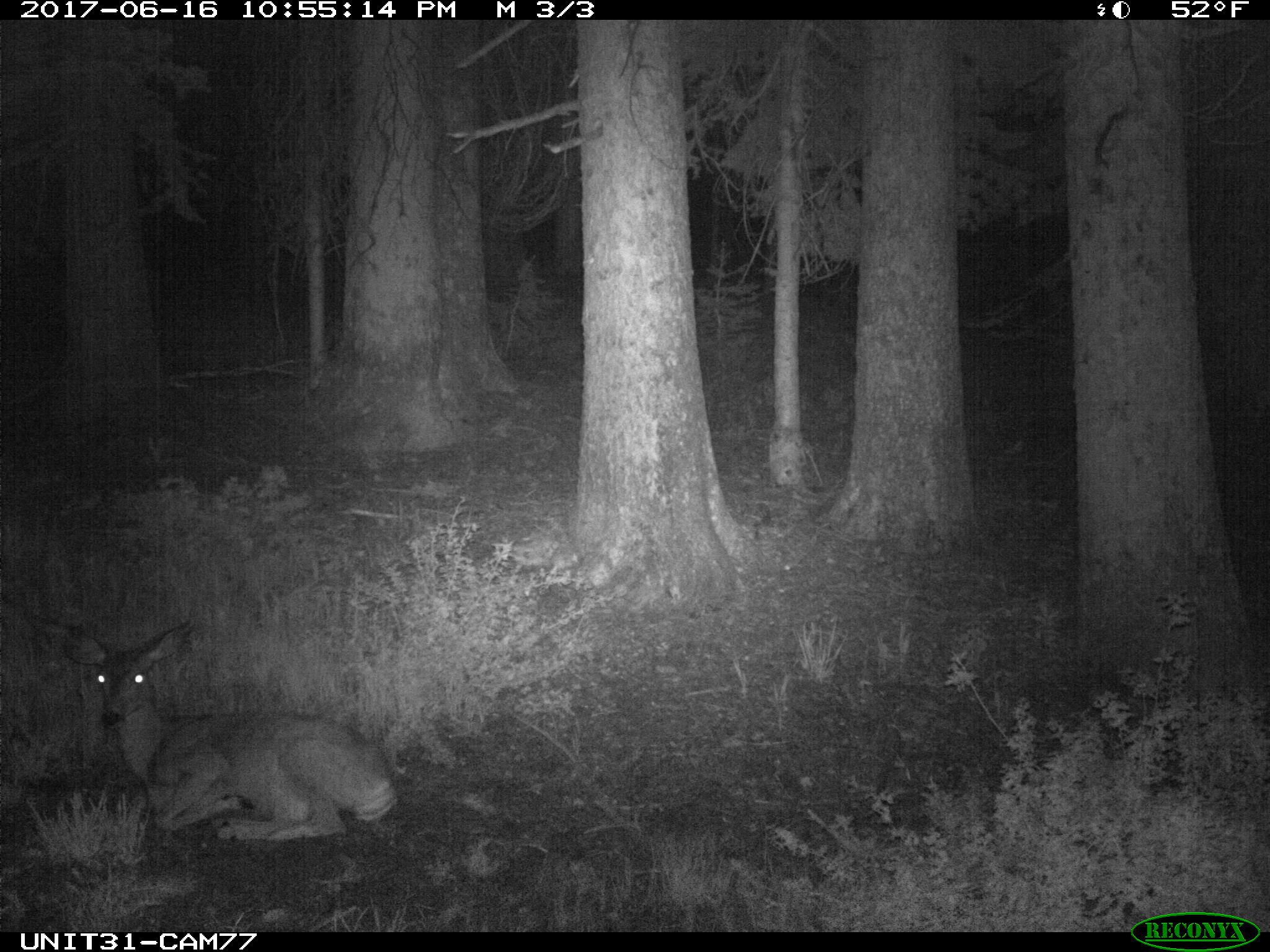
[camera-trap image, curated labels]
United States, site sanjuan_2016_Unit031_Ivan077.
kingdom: Animalia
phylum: Chordata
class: Mammalia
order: Artiodactyla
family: Cervidae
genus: Odocoileus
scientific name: Odocoileus hemionus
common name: mule deer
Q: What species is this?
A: Odocoileus hemionus (mule deer).